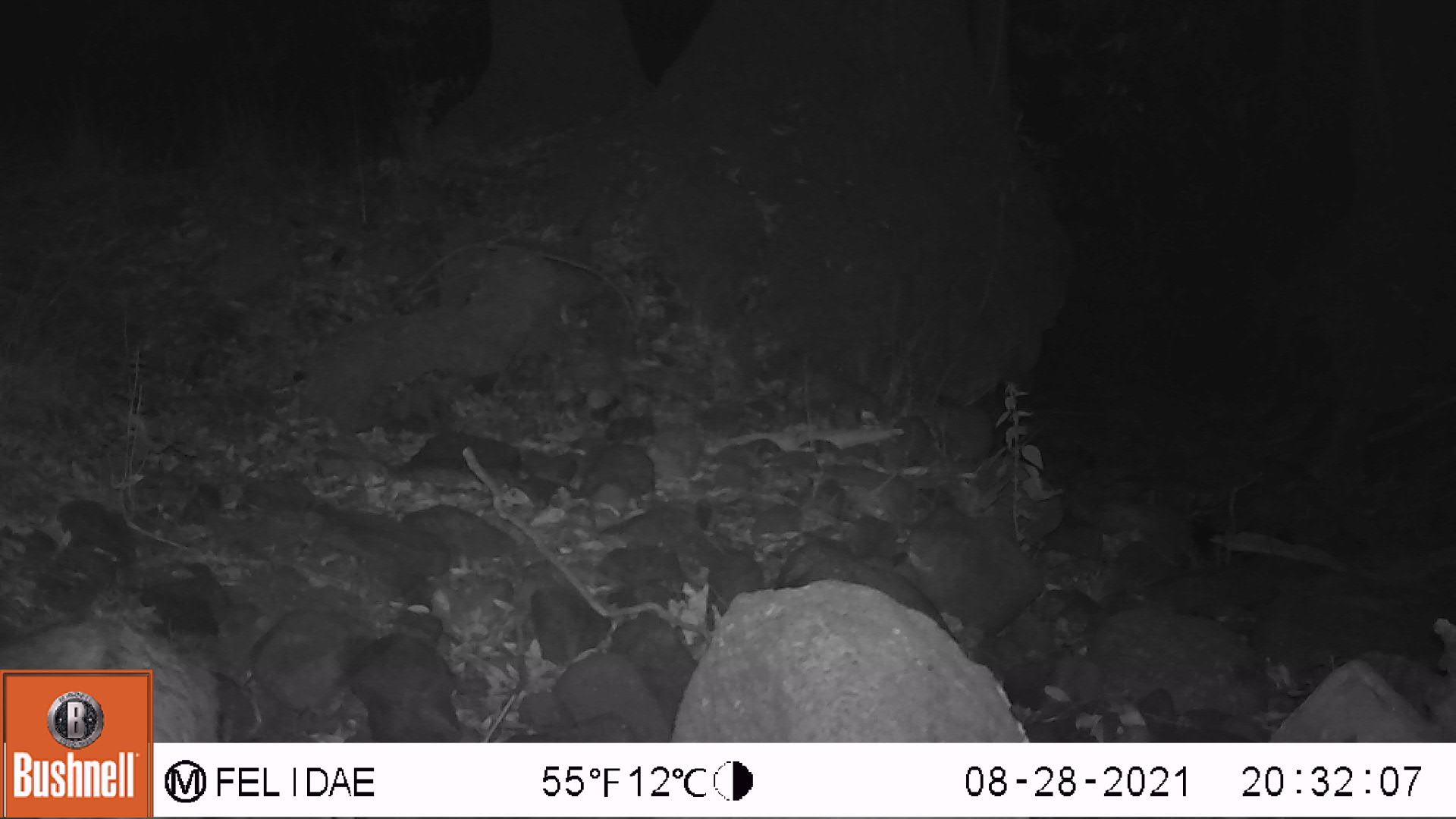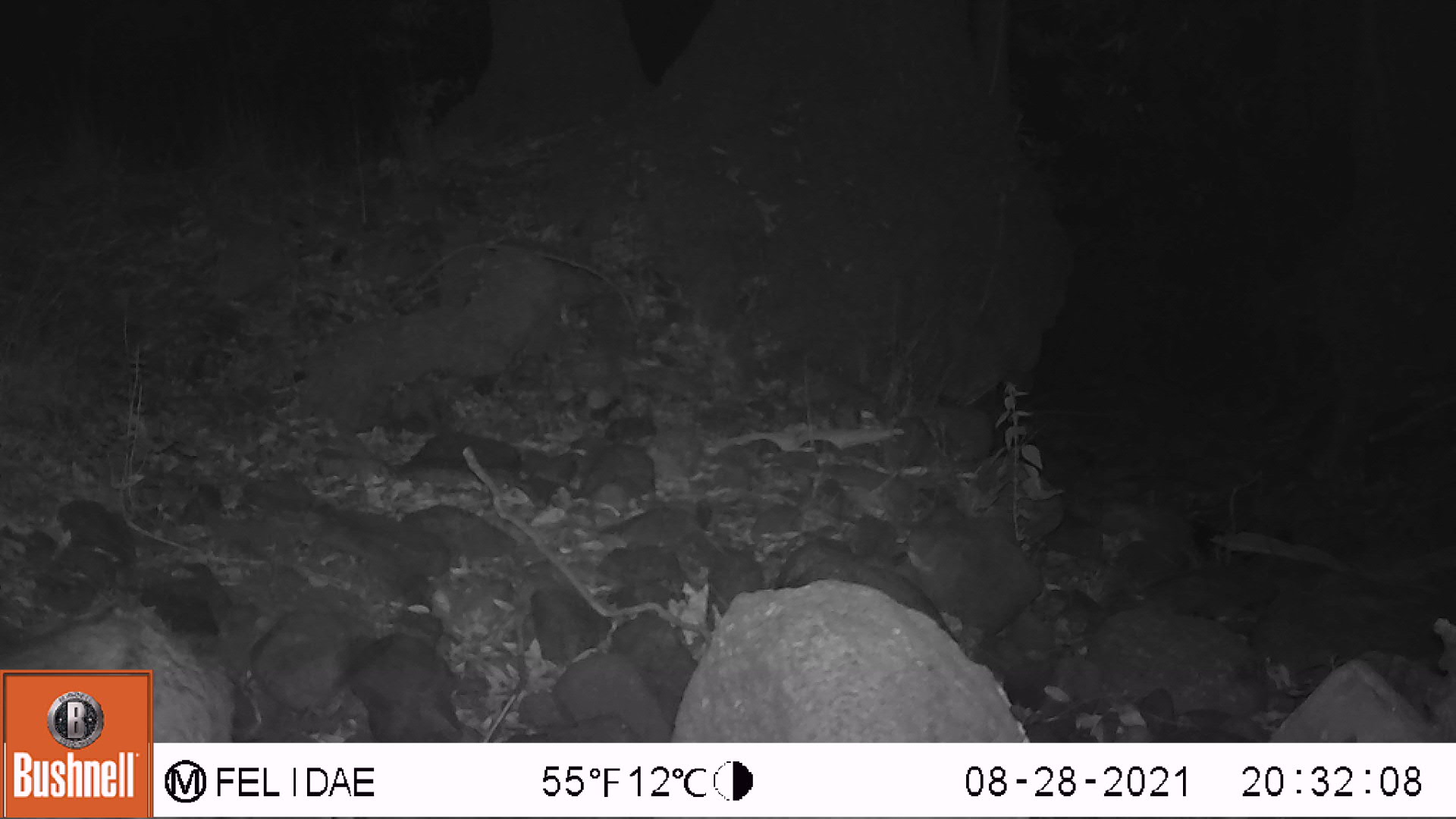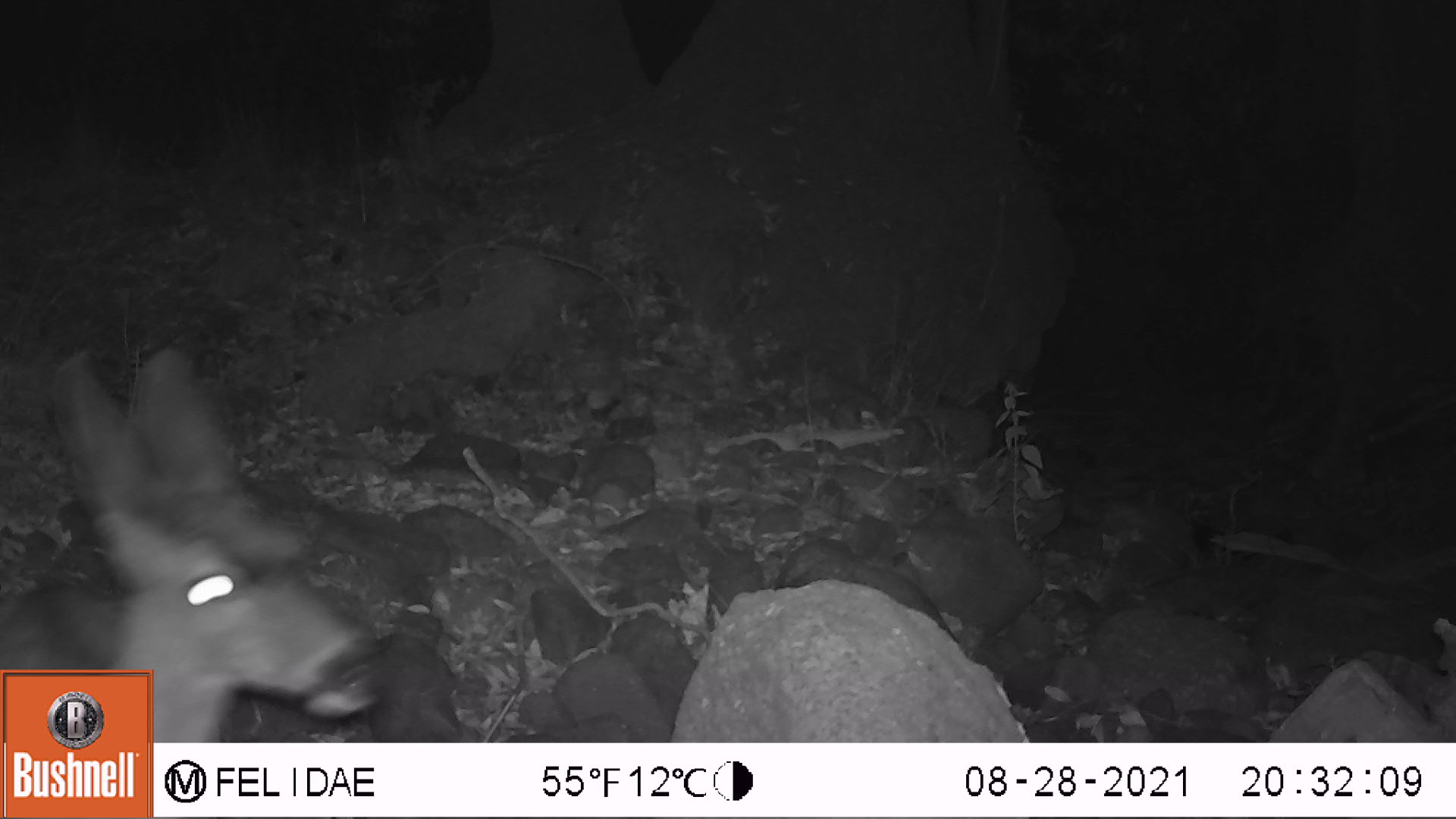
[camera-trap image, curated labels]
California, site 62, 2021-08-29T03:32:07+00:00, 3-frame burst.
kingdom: Animalia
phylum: Chordata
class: Mammalia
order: Artiodactyla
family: Cervidae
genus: Odocoileus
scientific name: Odocoileus hemionus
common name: mule deer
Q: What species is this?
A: Mule deer (Odocoileus hemionus).